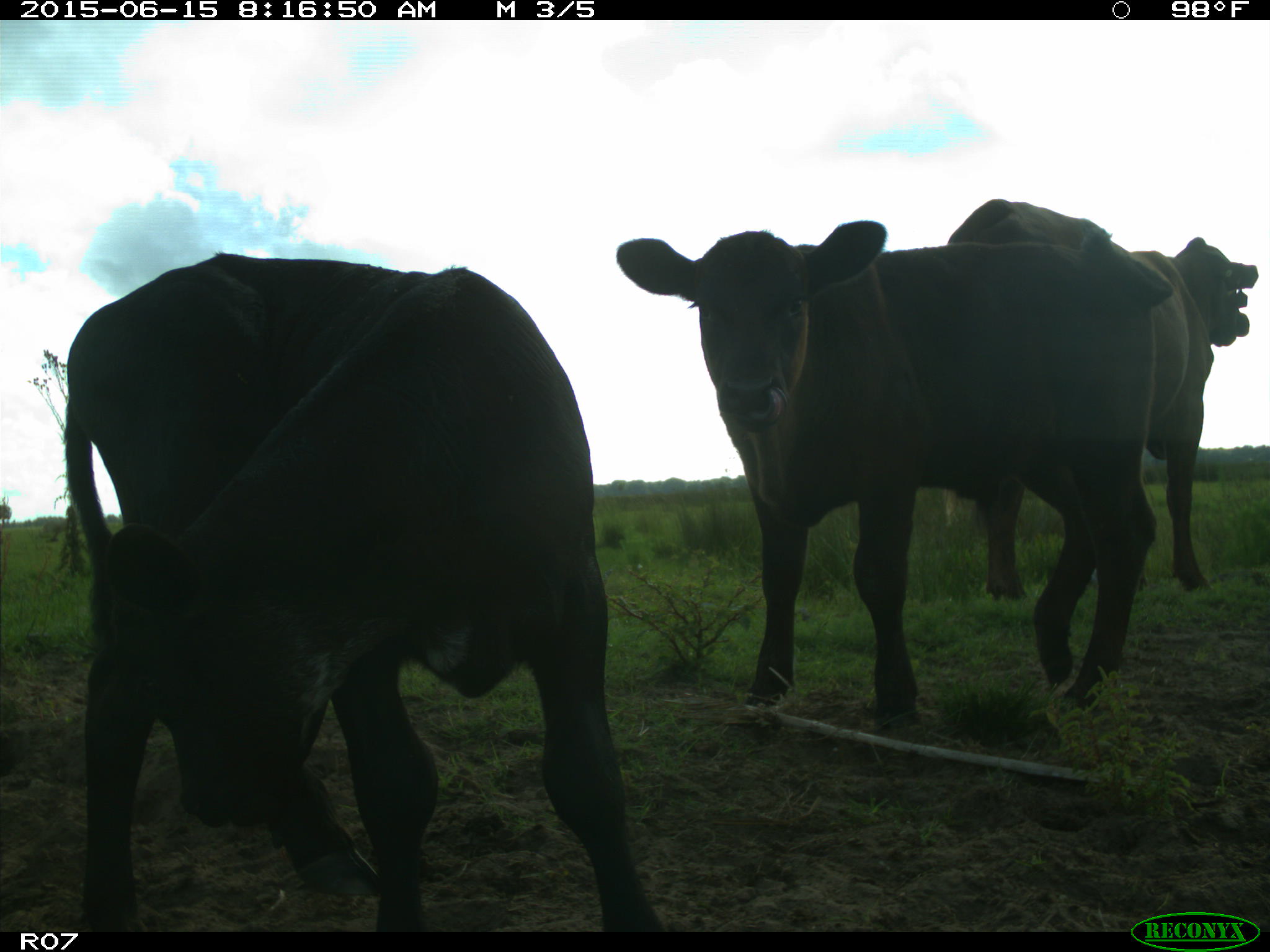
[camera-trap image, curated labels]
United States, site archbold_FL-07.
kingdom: Animalia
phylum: Chordata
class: Mammalia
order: Artiodactyla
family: Bovidae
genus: Bos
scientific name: Bos taurus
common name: domestic cow